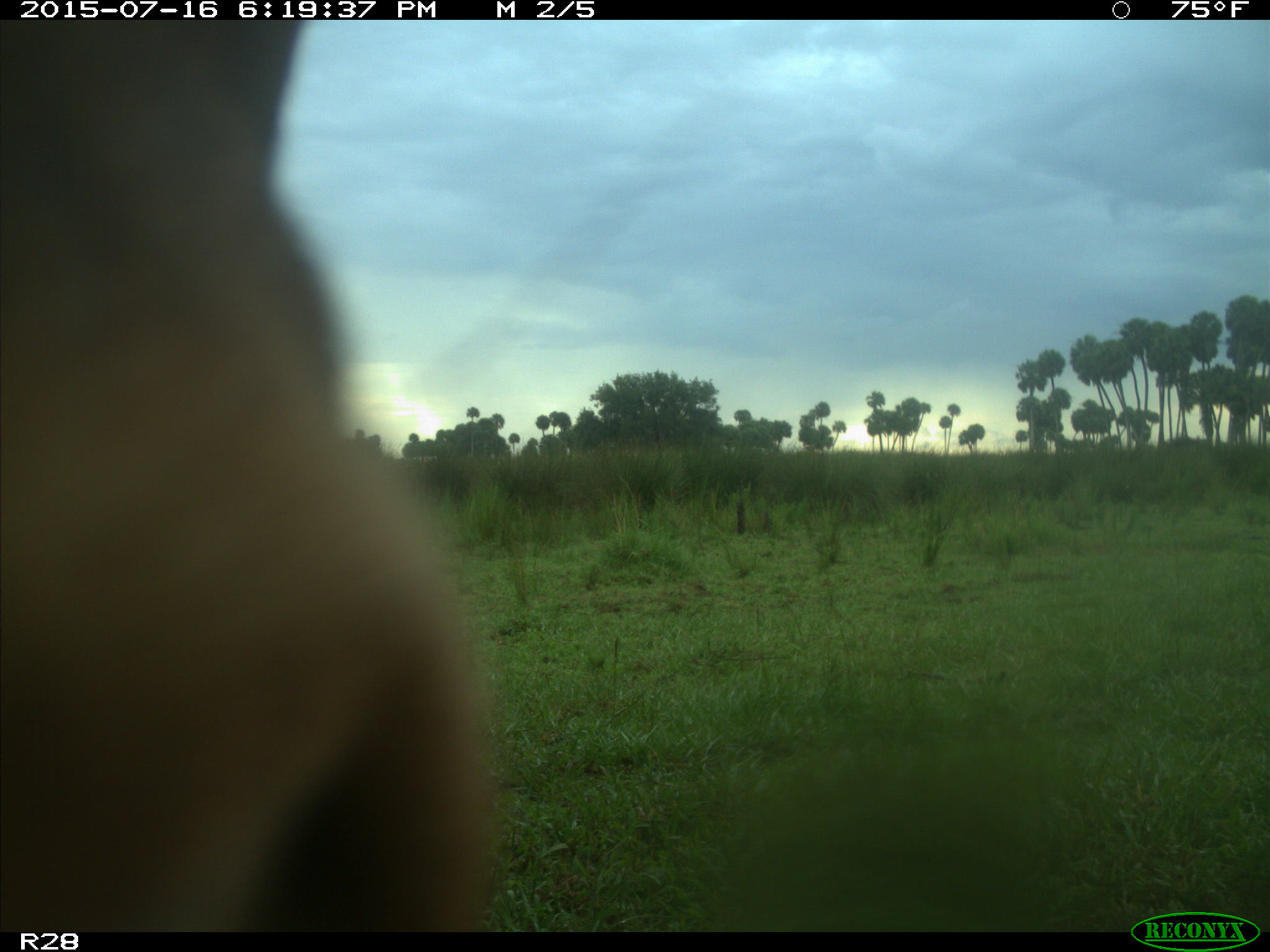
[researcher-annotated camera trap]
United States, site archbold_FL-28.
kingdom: Animalia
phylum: Chordata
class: Mammalia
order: Artiodactyla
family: Bovidae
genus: Bos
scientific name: Bos taurus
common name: domestic cow